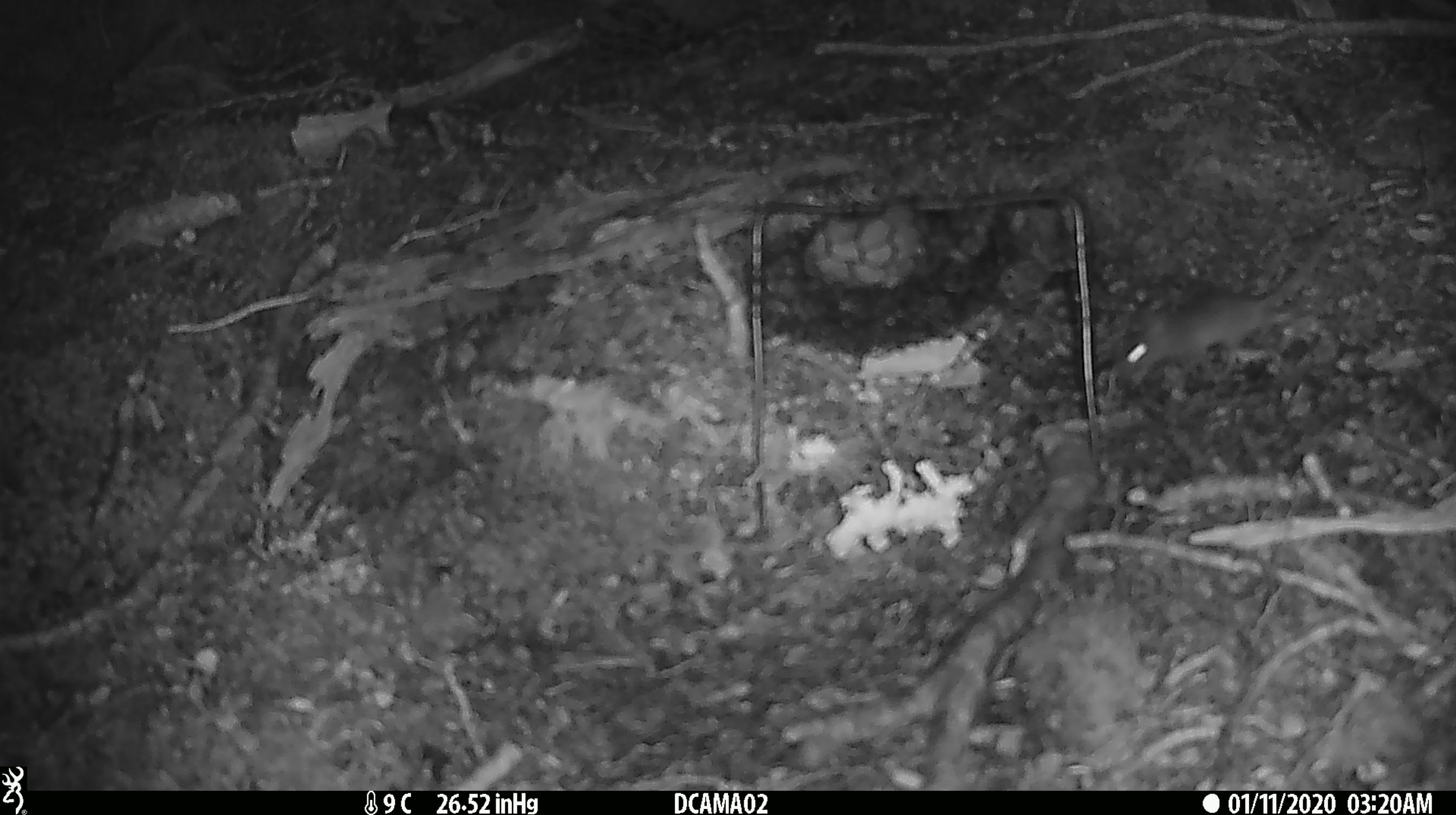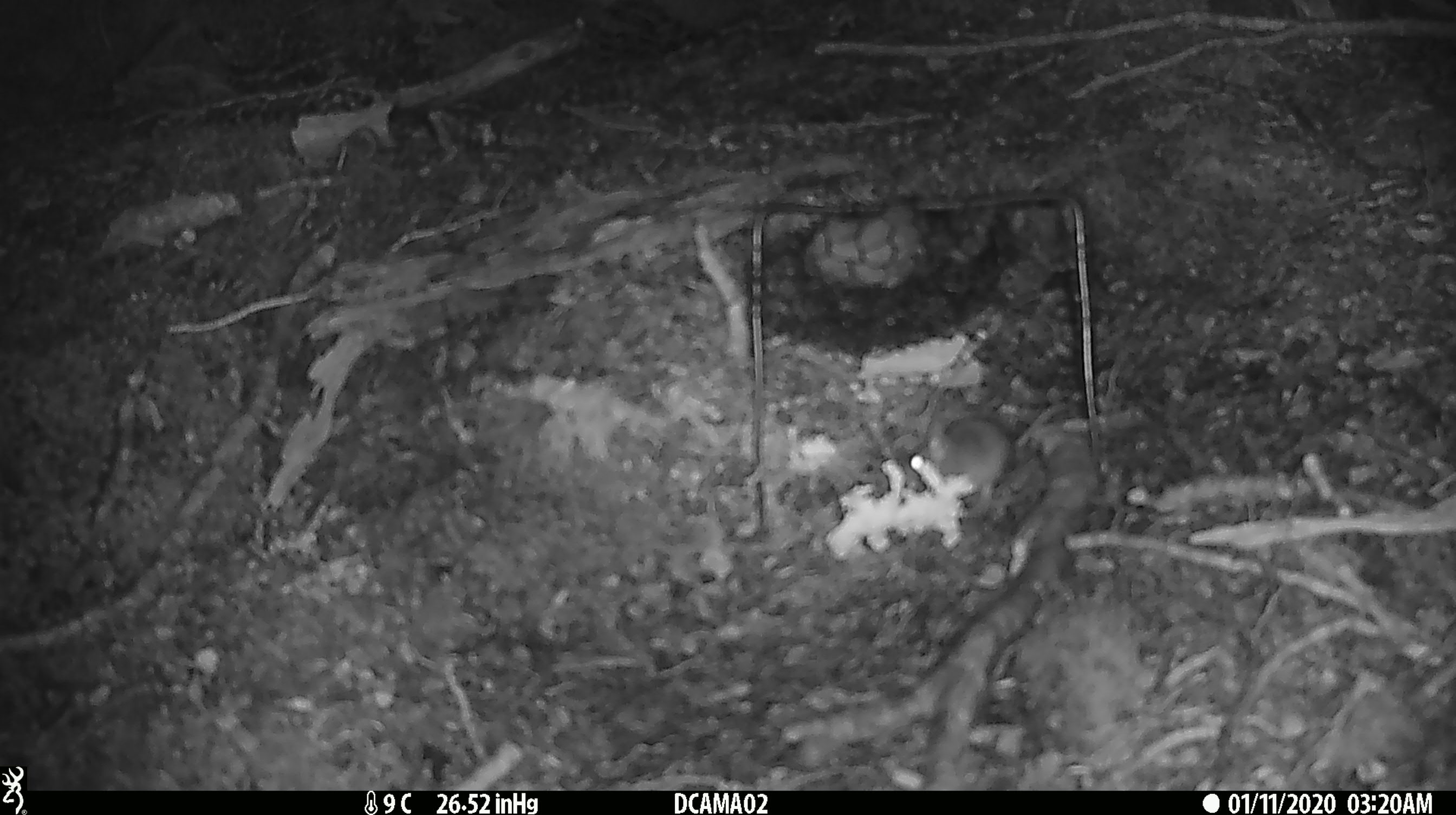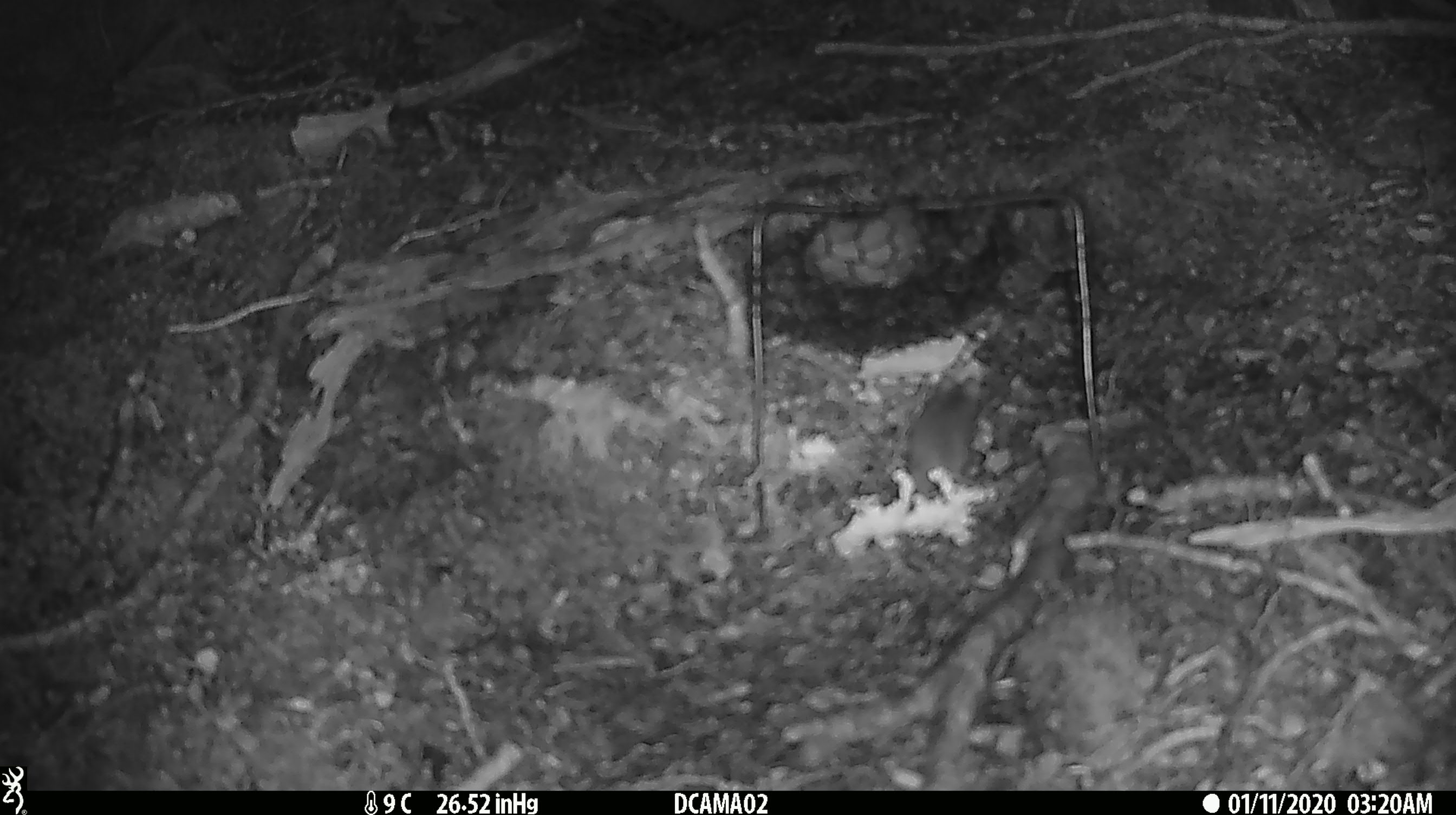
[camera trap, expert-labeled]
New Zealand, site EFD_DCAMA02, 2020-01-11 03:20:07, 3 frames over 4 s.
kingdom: Animalia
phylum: Chordata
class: Mammalia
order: Rodentia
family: Muridae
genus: Mus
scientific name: Mus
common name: mouse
Mouse (Mus).